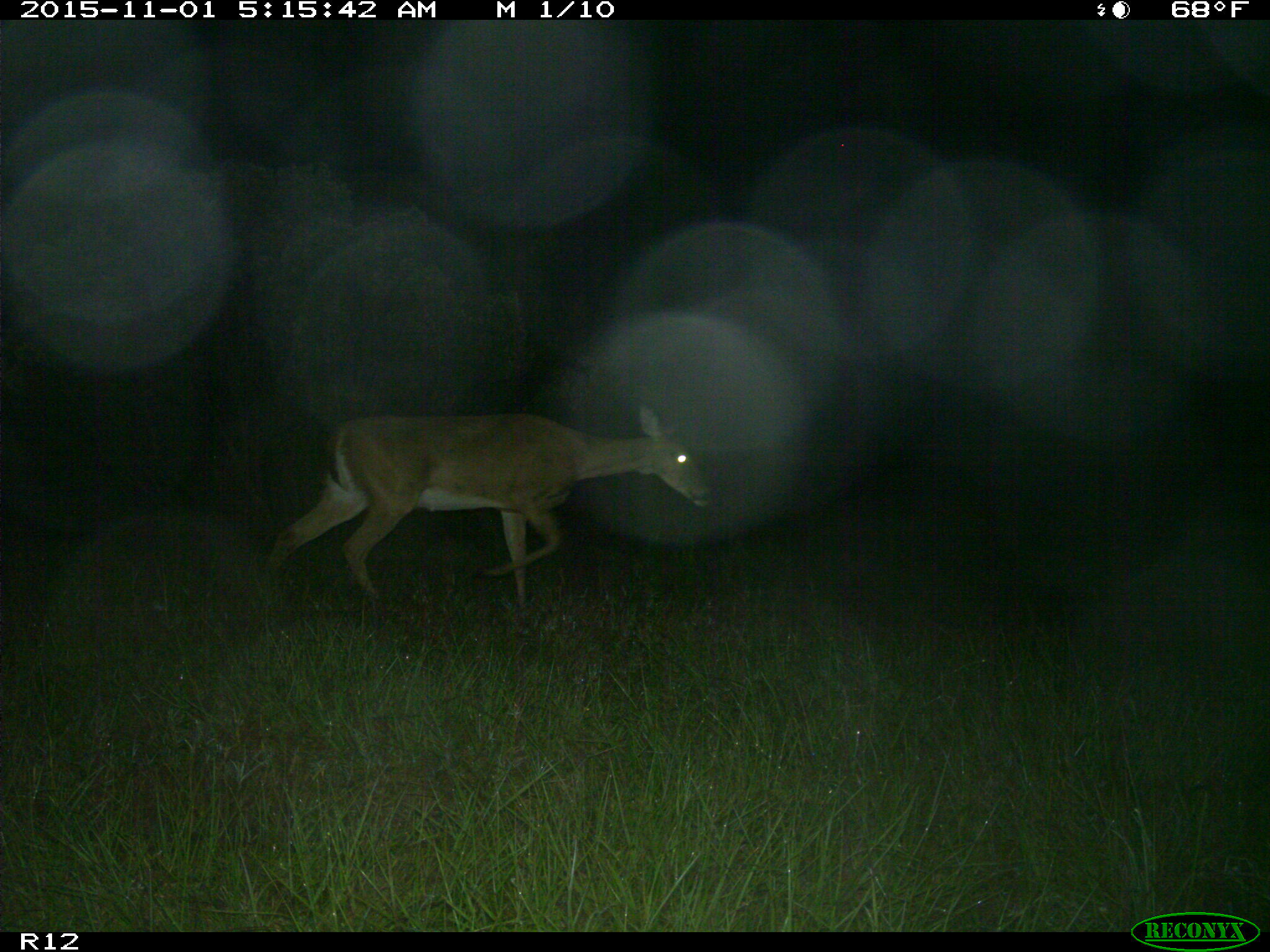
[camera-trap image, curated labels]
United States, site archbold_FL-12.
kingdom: Animalia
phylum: Chordata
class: Mammalia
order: Artiodactyla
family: Cervidae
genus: Odocoileus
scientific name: Odocoileus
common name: deer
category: unidentified deer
Unidentified deer (deer) (Odocoileus).